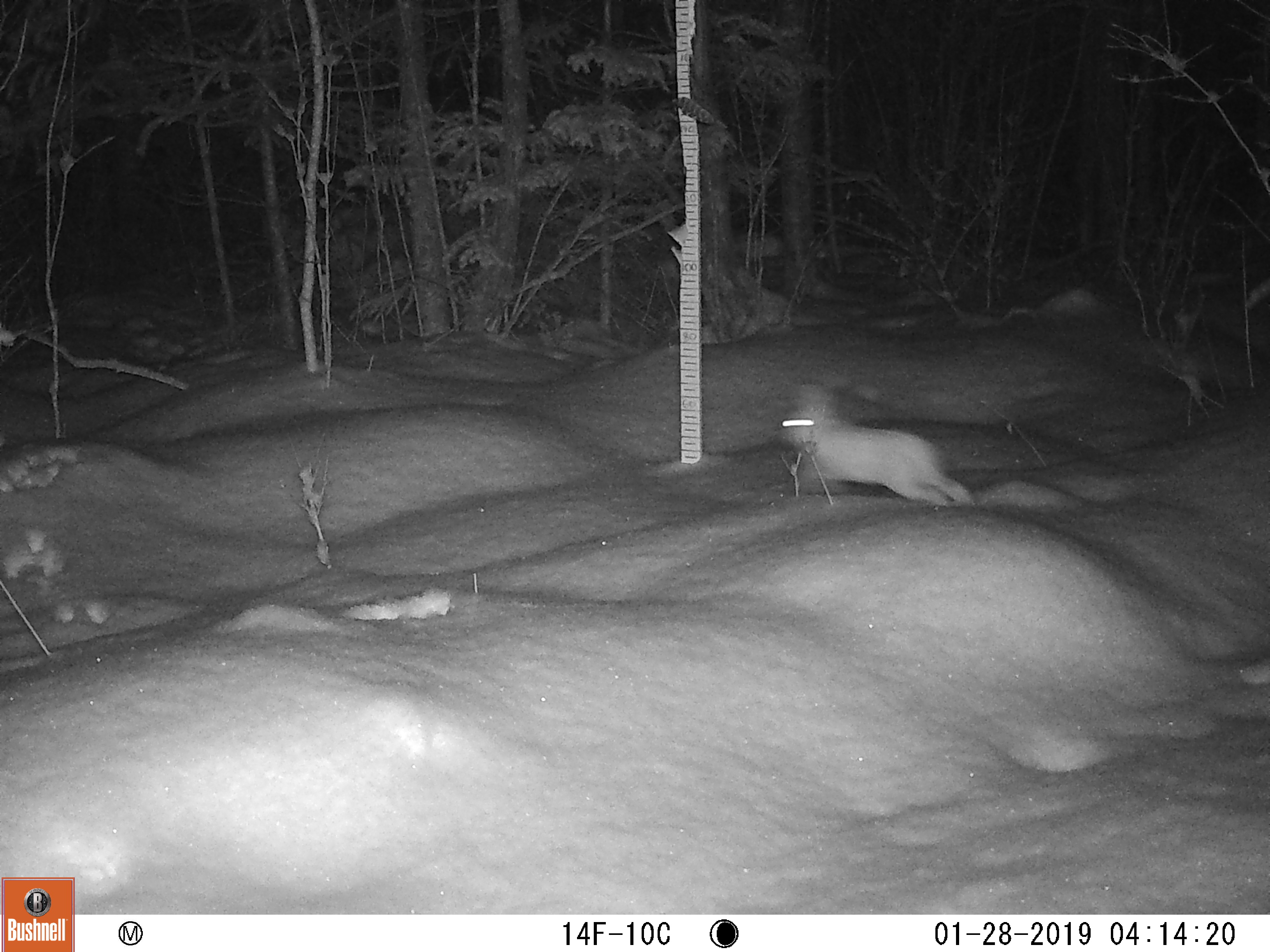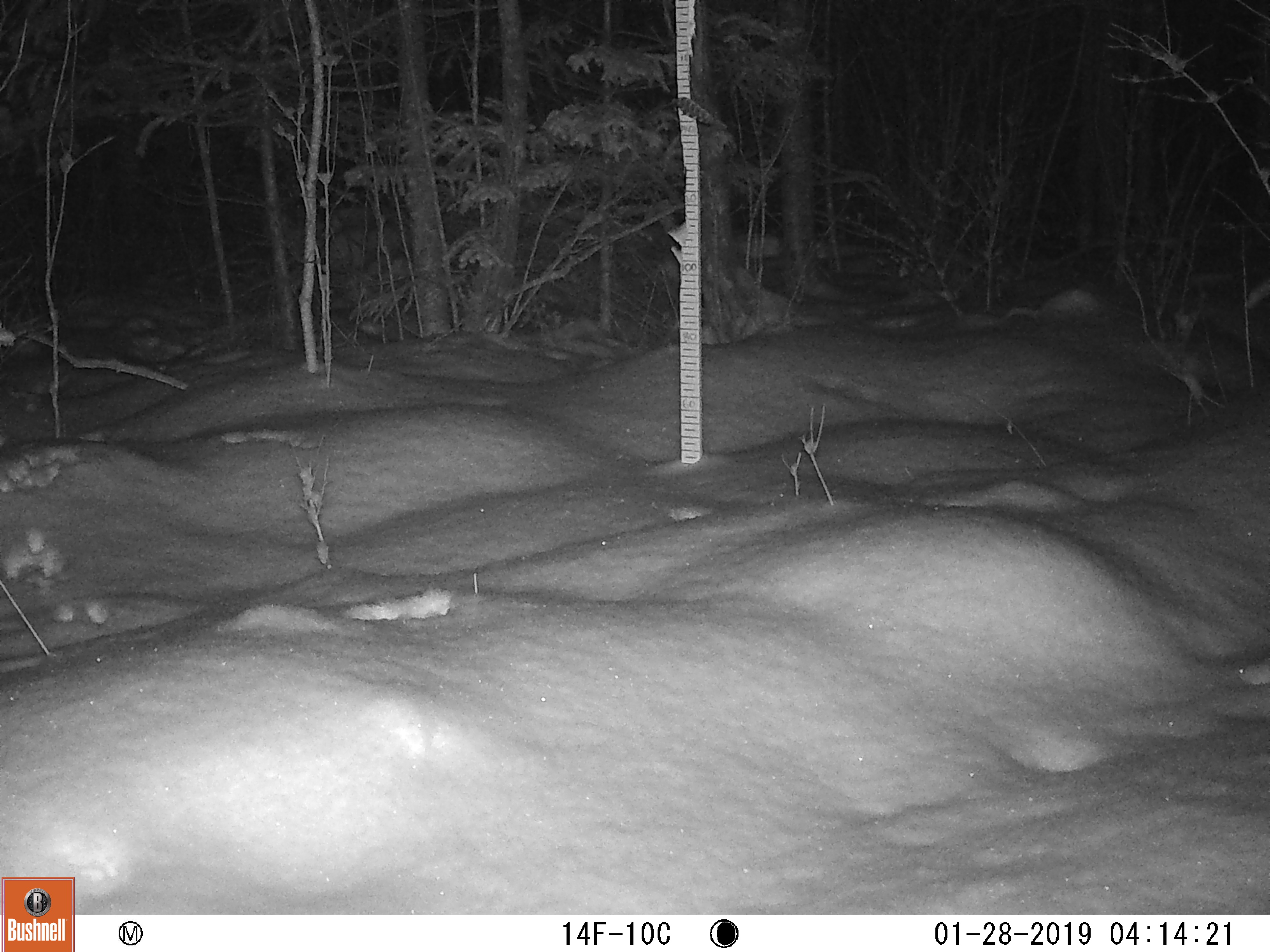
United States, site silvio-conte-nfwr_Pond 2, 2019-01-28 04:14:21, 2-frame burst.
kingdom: Animalia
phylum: Chordata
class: Mammalia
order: Lagomorpha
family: Leporidae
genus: Lepus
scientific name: Lepus americanus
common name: snowshoe hare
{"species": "snowshoe hare (Lepus americanus)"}